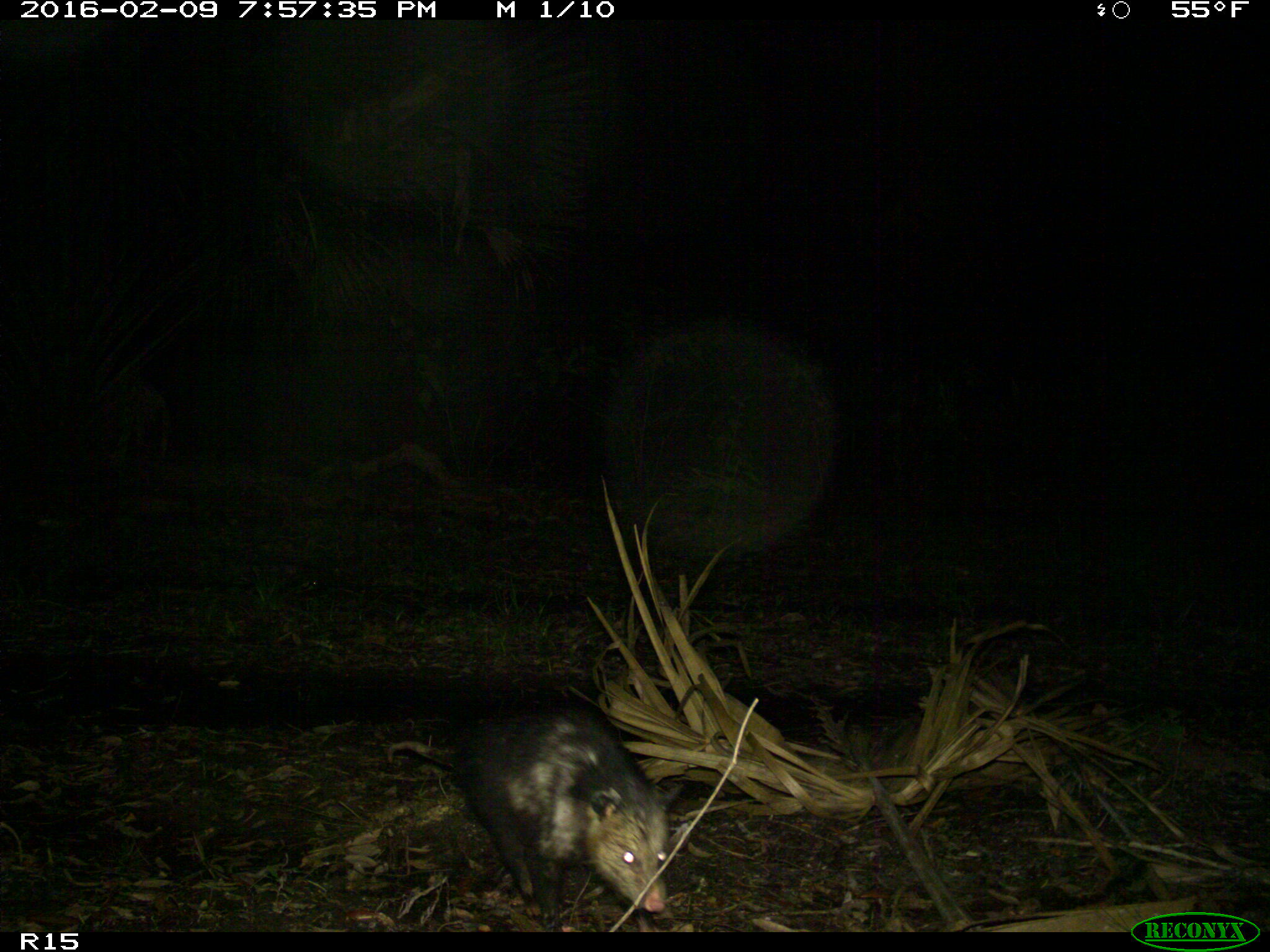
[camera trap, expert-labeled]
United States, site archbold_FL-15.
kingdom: Animalia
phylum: Chordata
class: Mammalia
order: Didelphimorphia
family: Didelphidae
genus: Didelphis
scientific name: Didelphis virginiana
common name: virginia opossum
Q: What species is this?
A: Didelphis virginiana (virginia opossum).